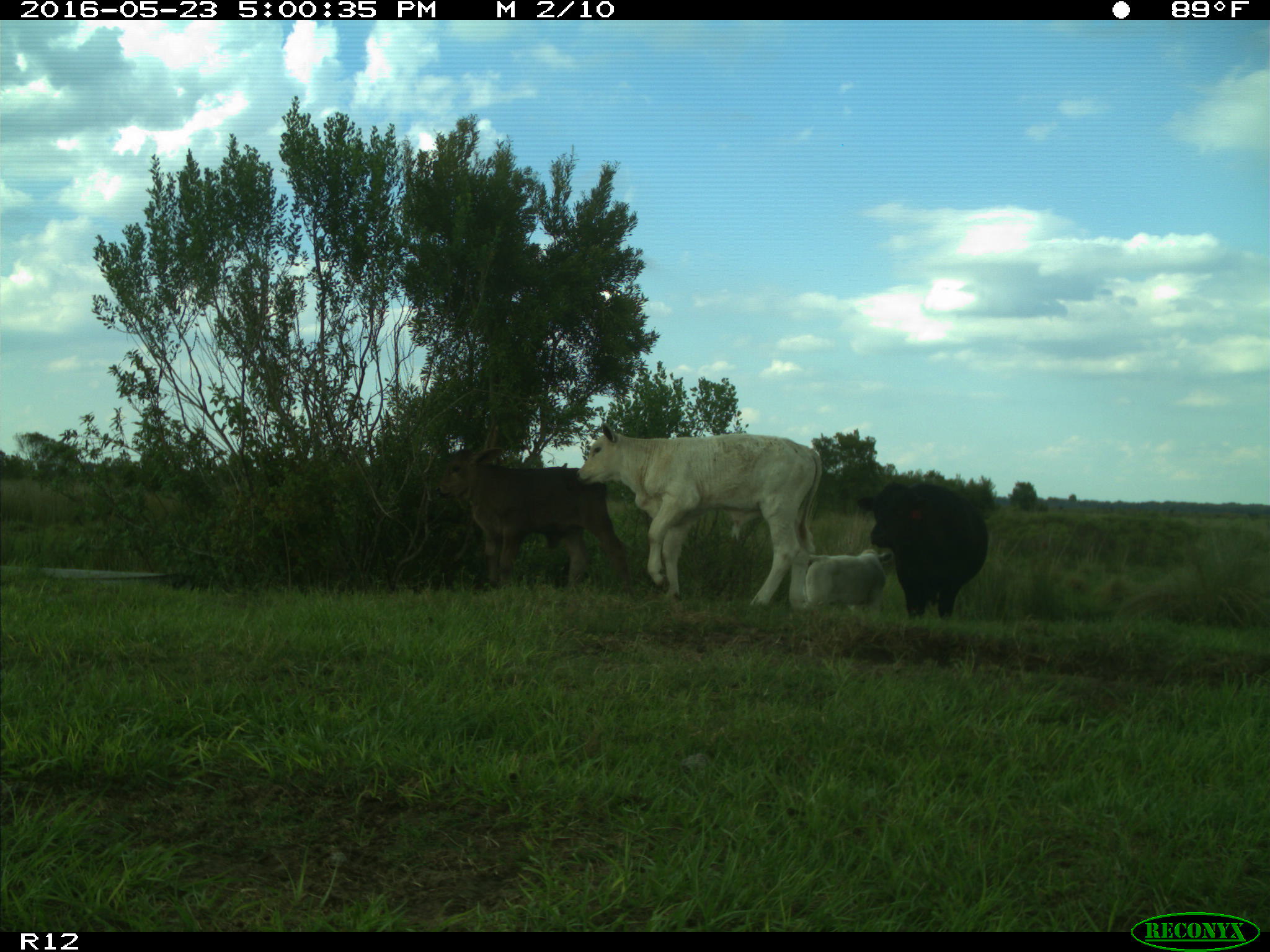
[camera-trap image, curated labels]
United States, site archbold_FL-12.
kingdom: Animalia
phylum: Chordata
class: Mammalia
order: Artiodactyla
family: Bovidae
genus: Bos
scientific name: Bos taurus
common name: domestic cow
Bos taurus (domestic cow).